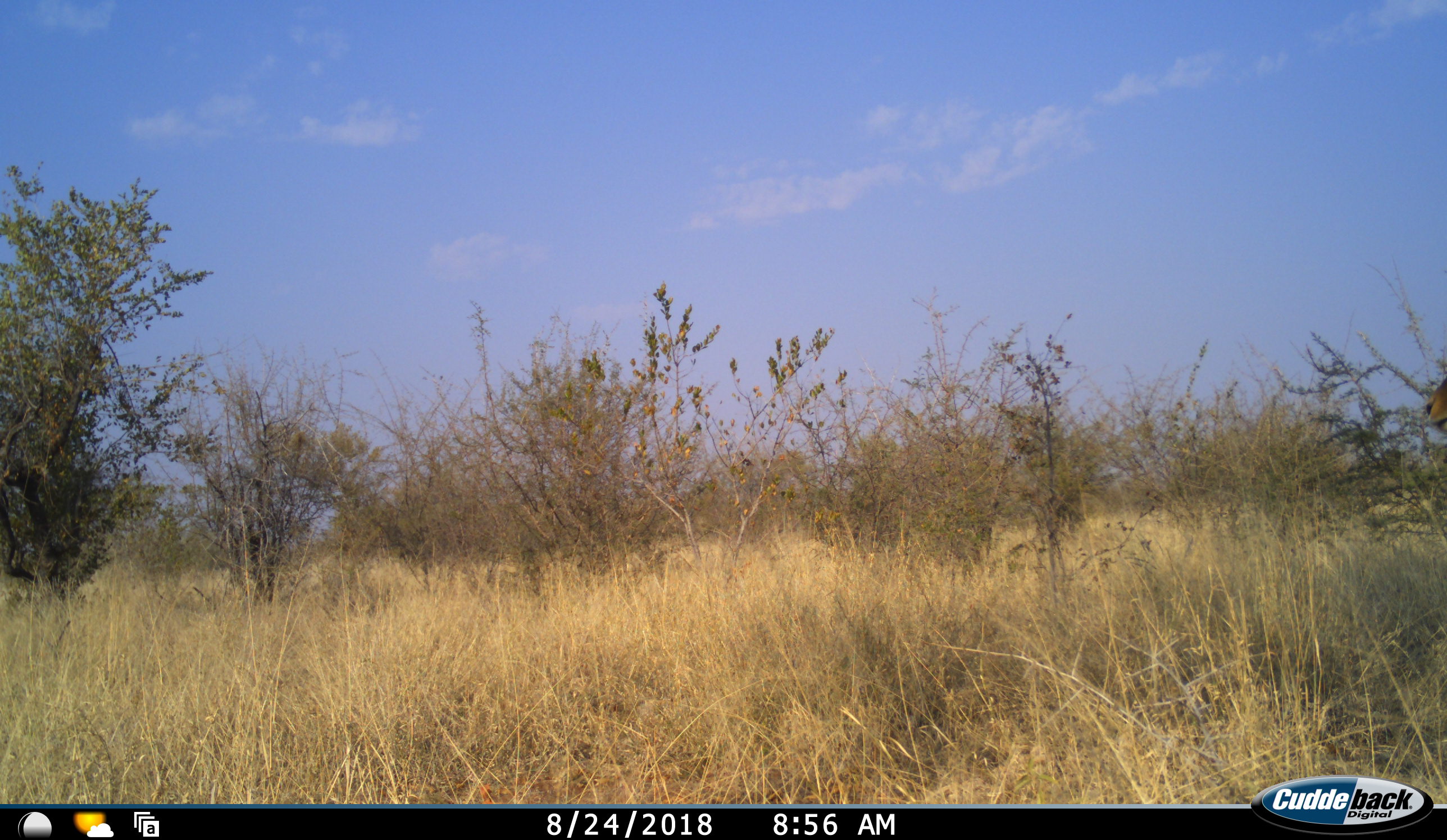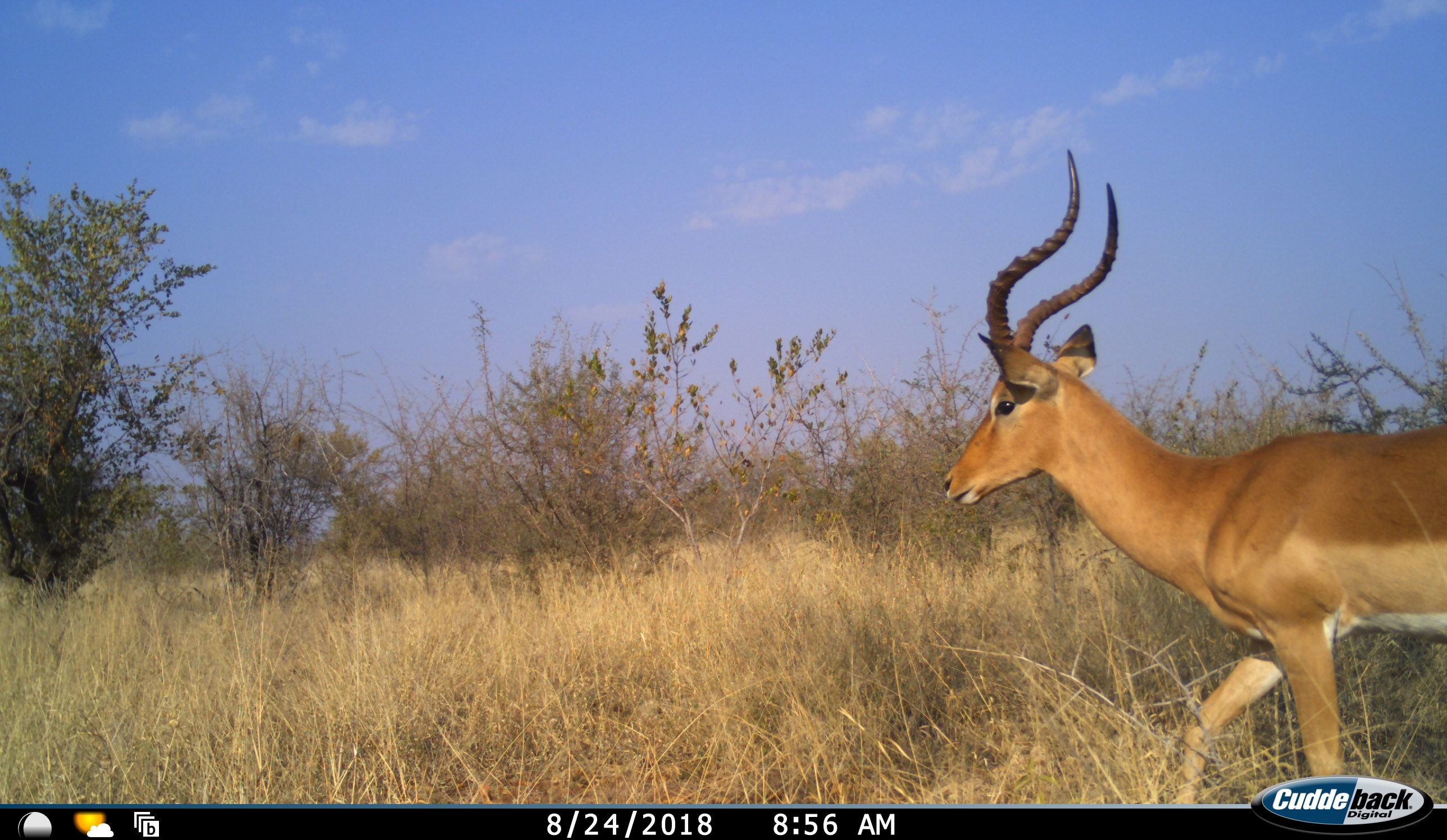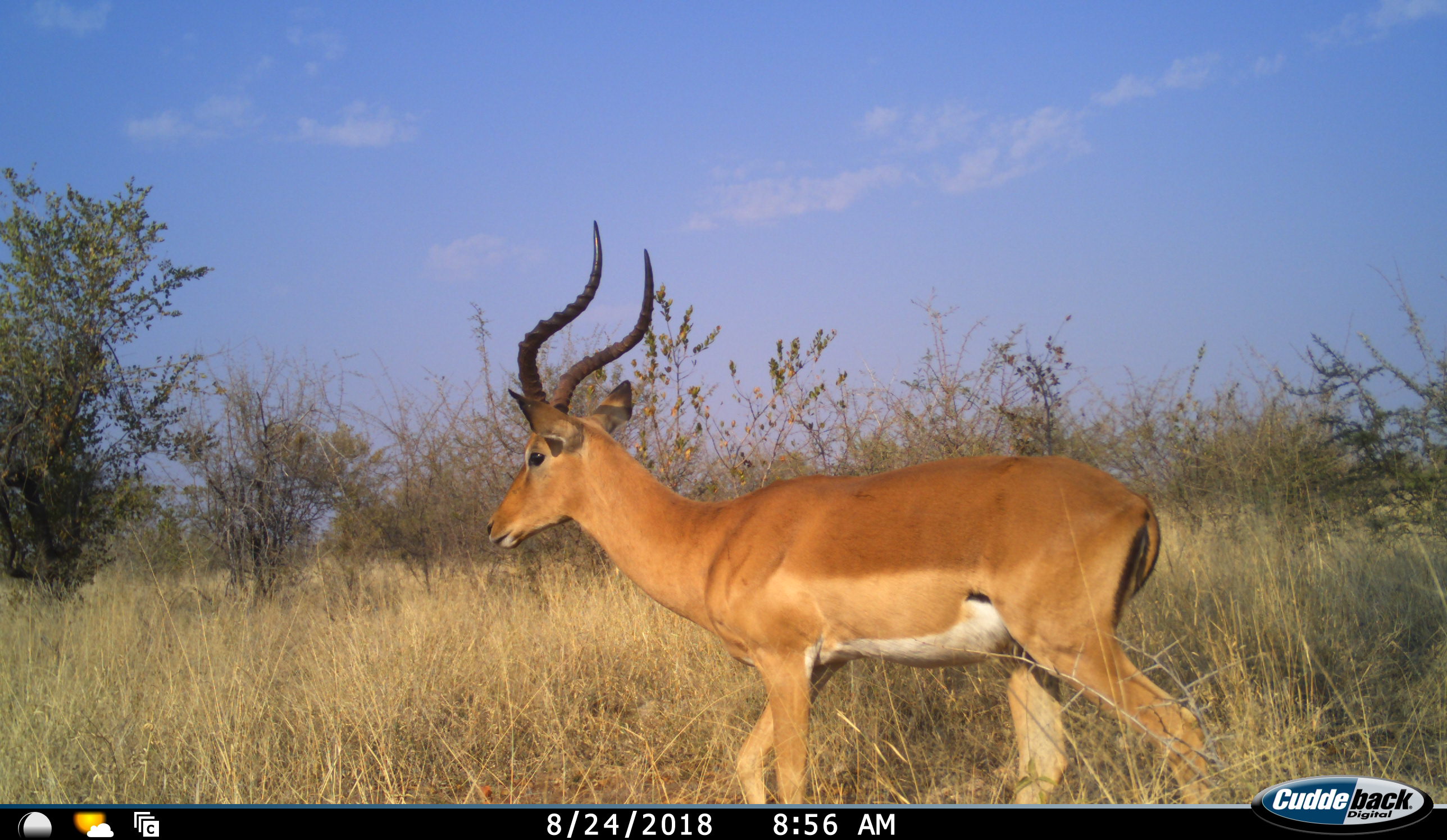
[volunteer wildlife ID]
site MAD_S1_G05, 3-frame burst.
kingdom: Animalia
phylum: Chordata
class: Mammalia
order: Artiodactyla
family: Bovidae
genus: Aepyceros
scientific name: Aepyceros melampus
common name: impala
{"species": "impala (Aepyceros melampus)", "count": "1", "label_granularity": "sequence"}